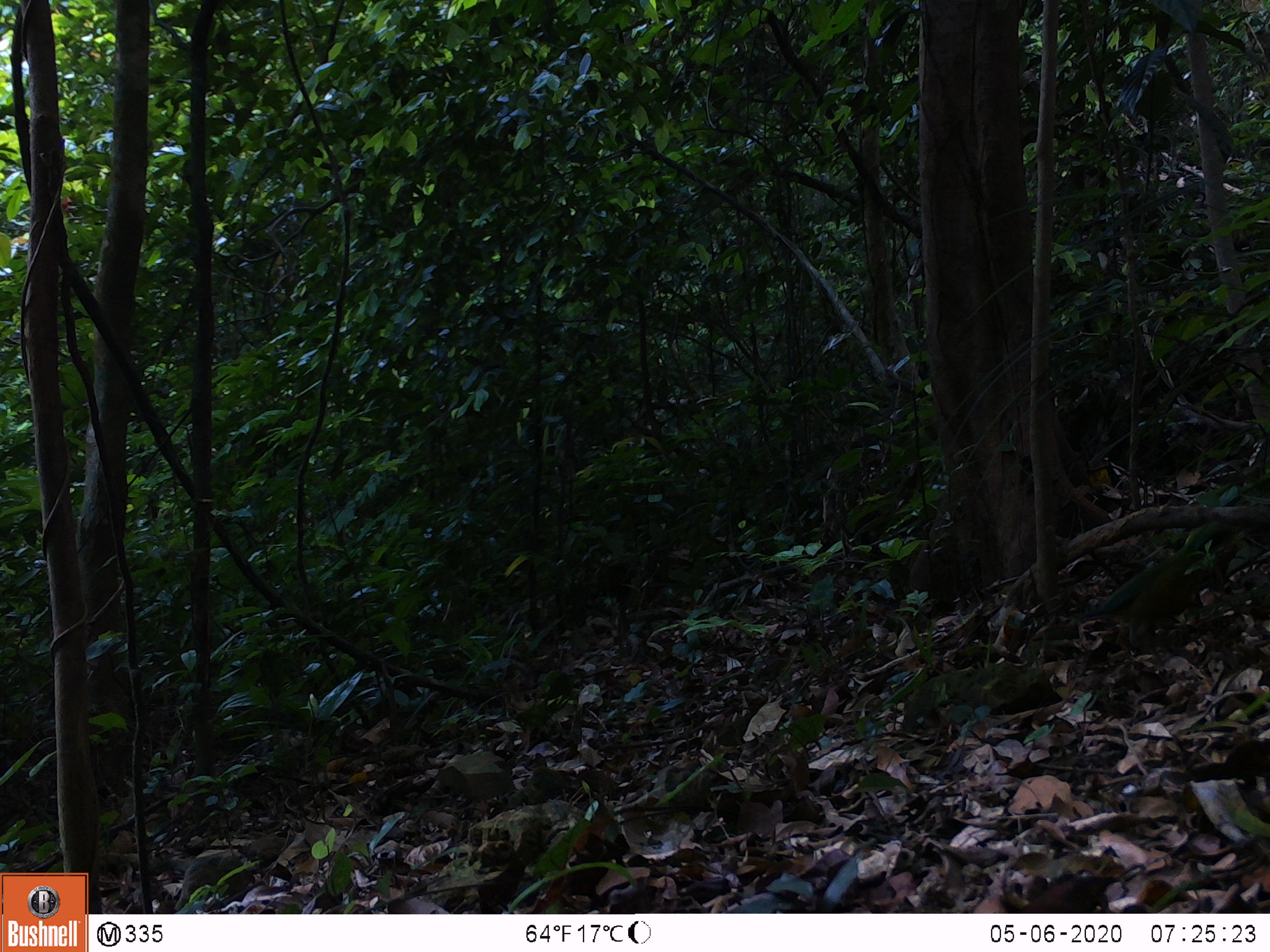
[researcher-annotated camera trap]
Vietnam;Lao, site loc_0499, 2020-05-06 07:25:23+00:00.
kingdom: Animalia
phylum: Chordata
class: Aves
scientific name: Aves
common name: bird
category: unidentified bird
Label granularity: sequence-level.